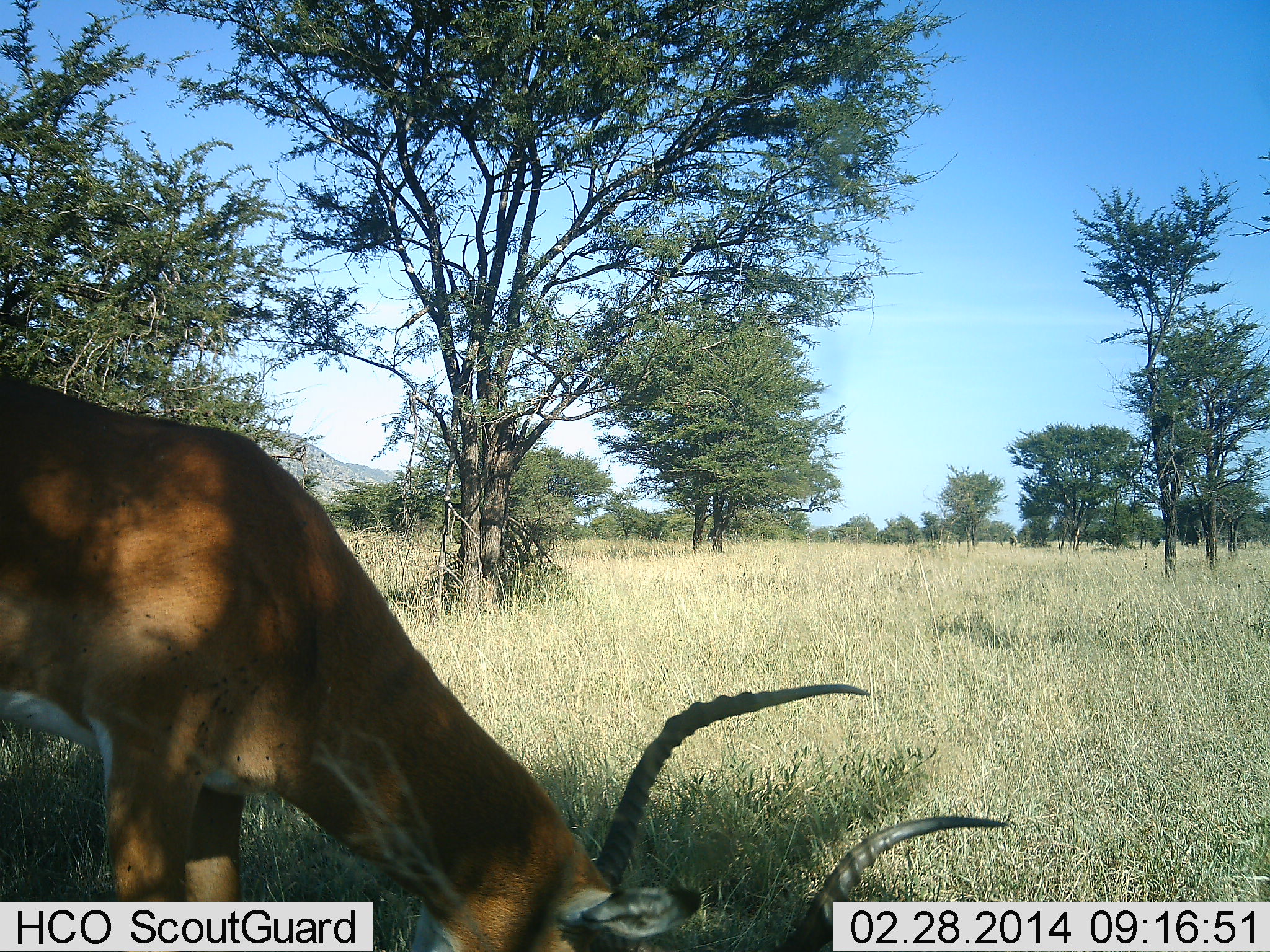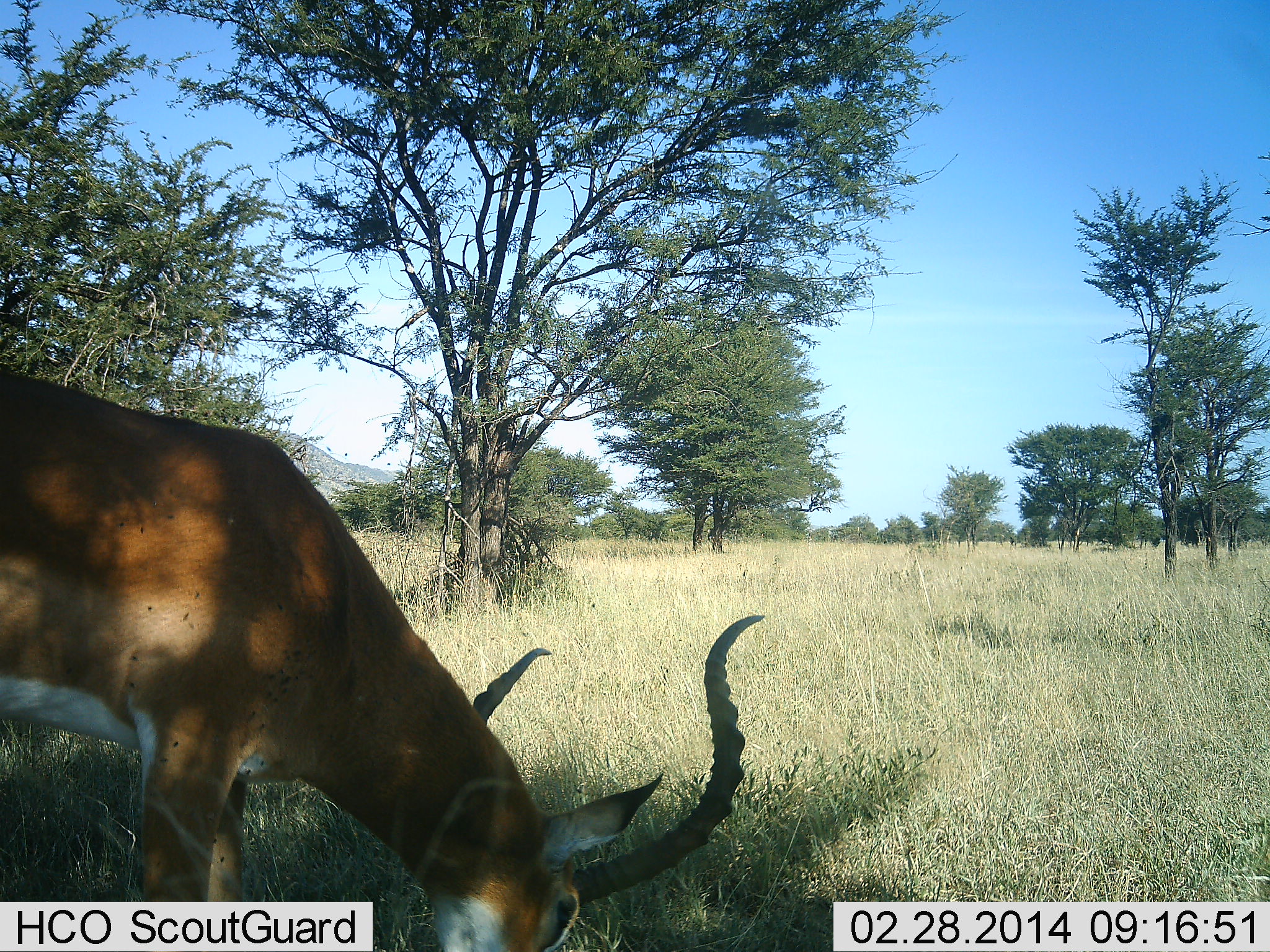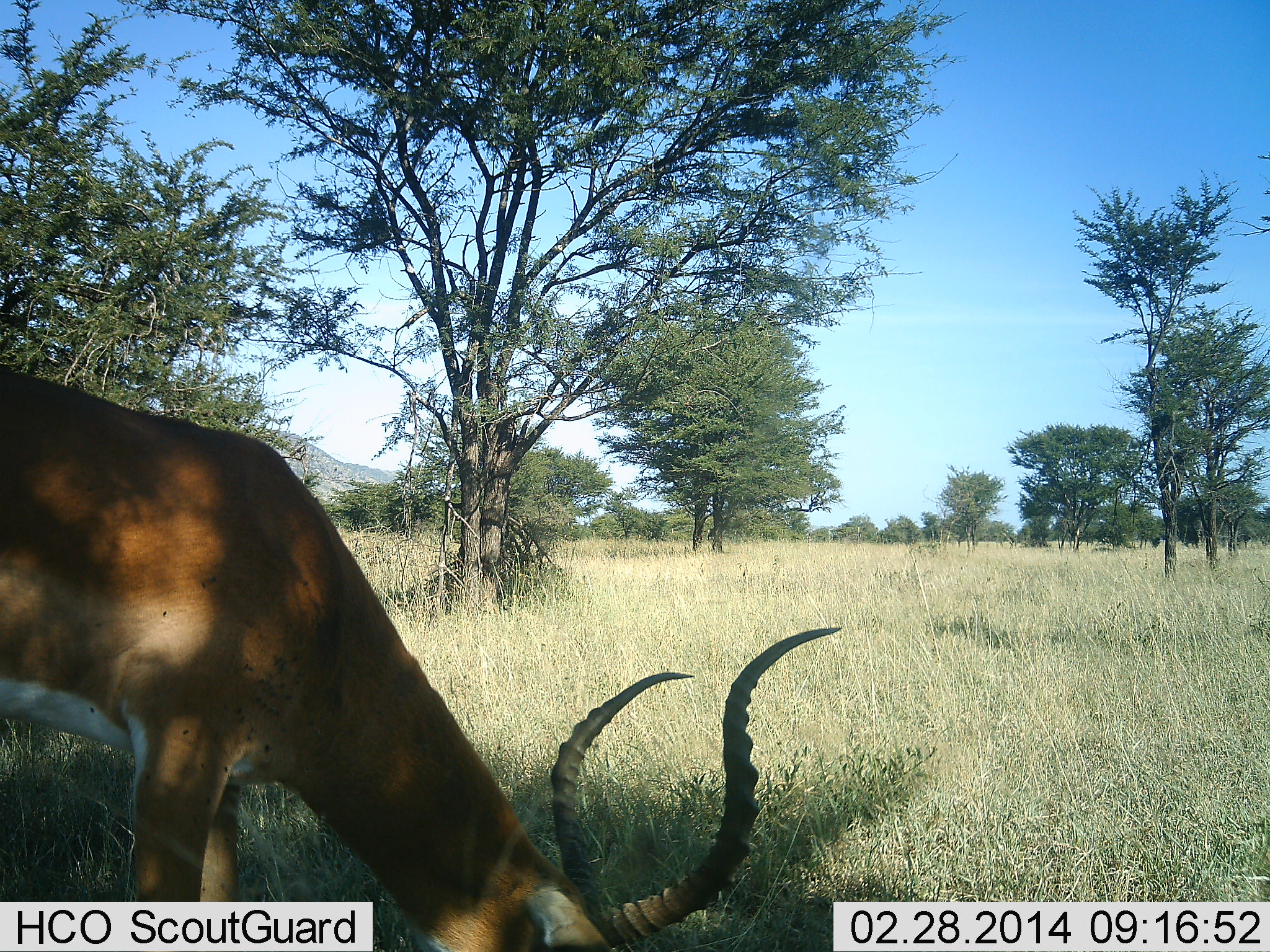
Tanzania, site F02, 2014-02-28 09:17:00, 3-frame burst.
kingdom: Animalia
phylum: Chordata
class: Mammalia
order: Artiodactyla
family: Bovidae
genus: Aepyceros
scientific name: Aepyceros melampus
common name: impala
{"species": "impala (Aepyceros melampus)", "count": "1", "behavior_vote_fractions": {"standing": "30%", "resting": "0%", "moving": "0%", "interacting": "0%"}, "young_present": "0%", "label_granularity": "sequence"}